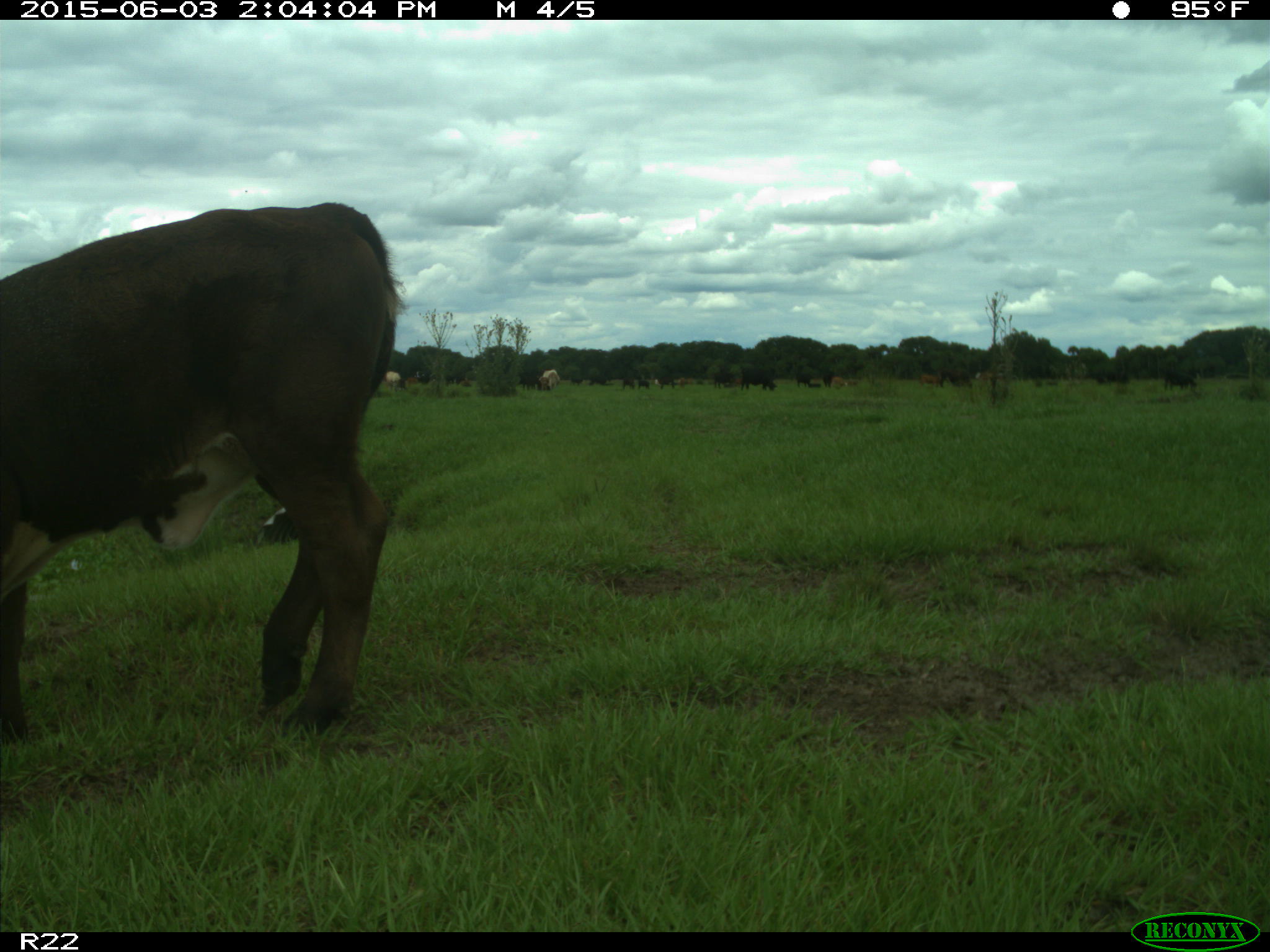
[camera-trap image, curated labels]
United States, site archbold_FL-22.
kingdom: Animalia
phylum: Chordata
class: Mammalia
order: Artiodactyla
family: Bovidae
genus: Bos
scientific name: Bos taurus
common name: domestic cow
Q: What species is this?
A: Bos taurus (domestic cow).